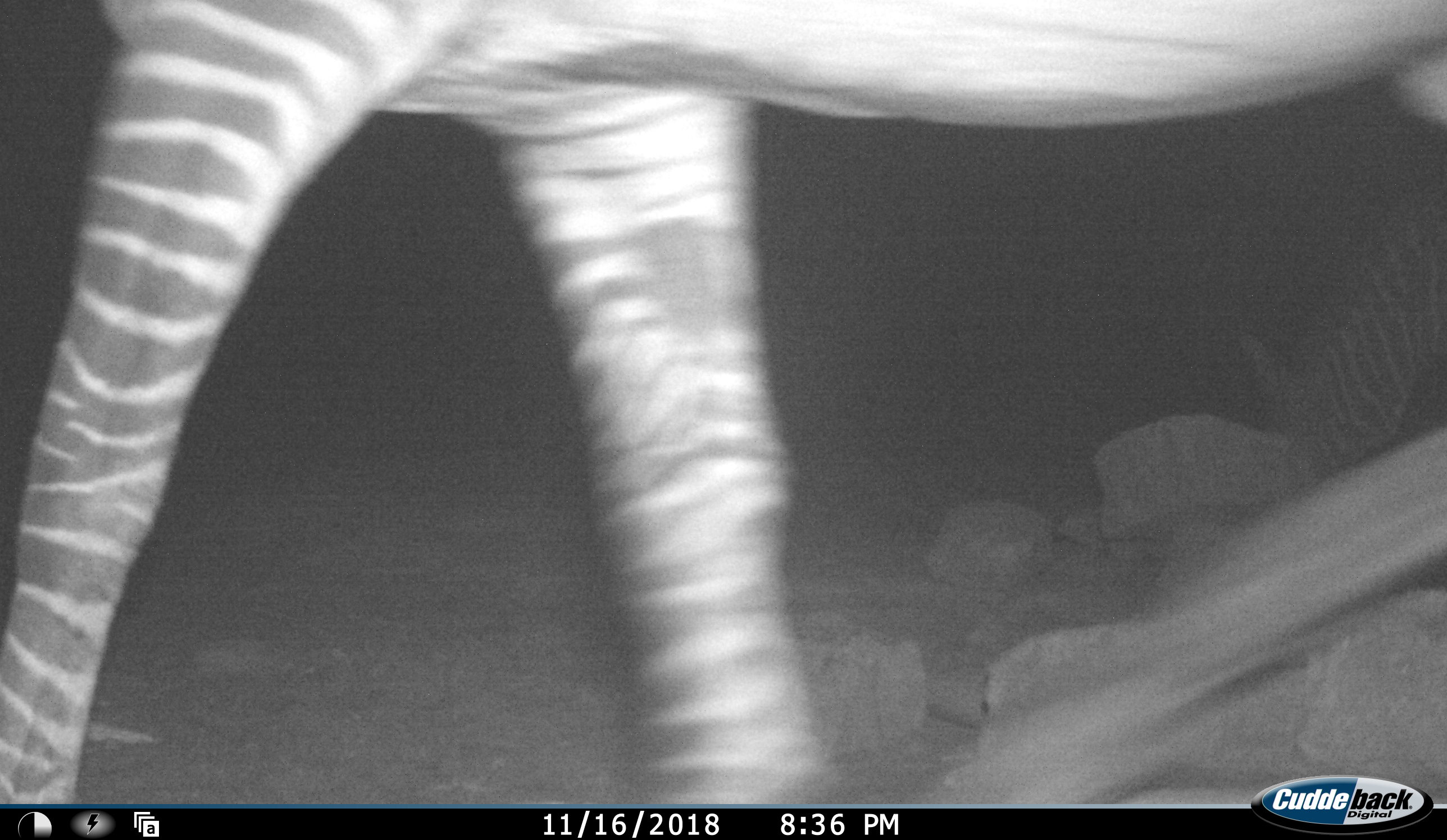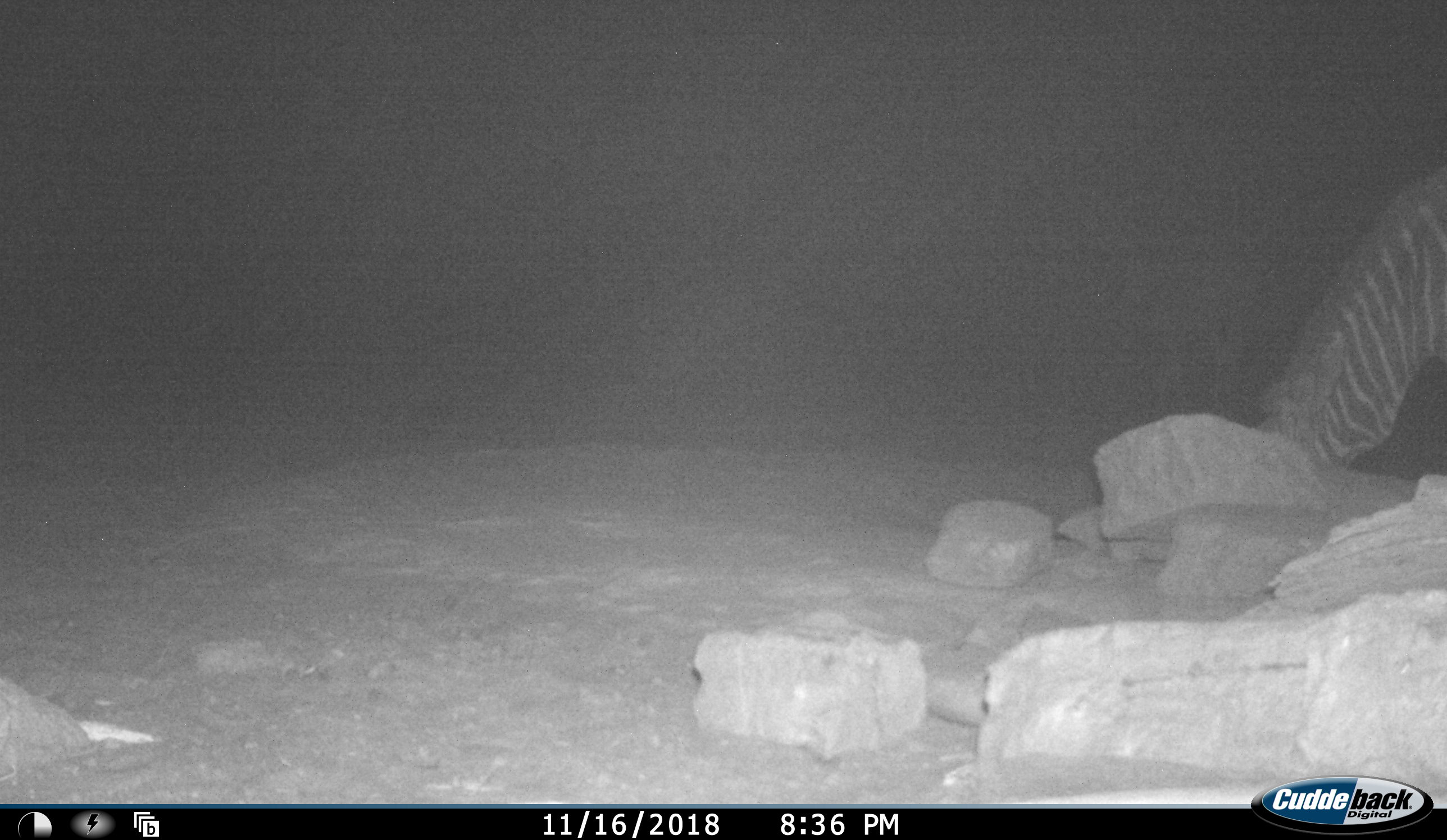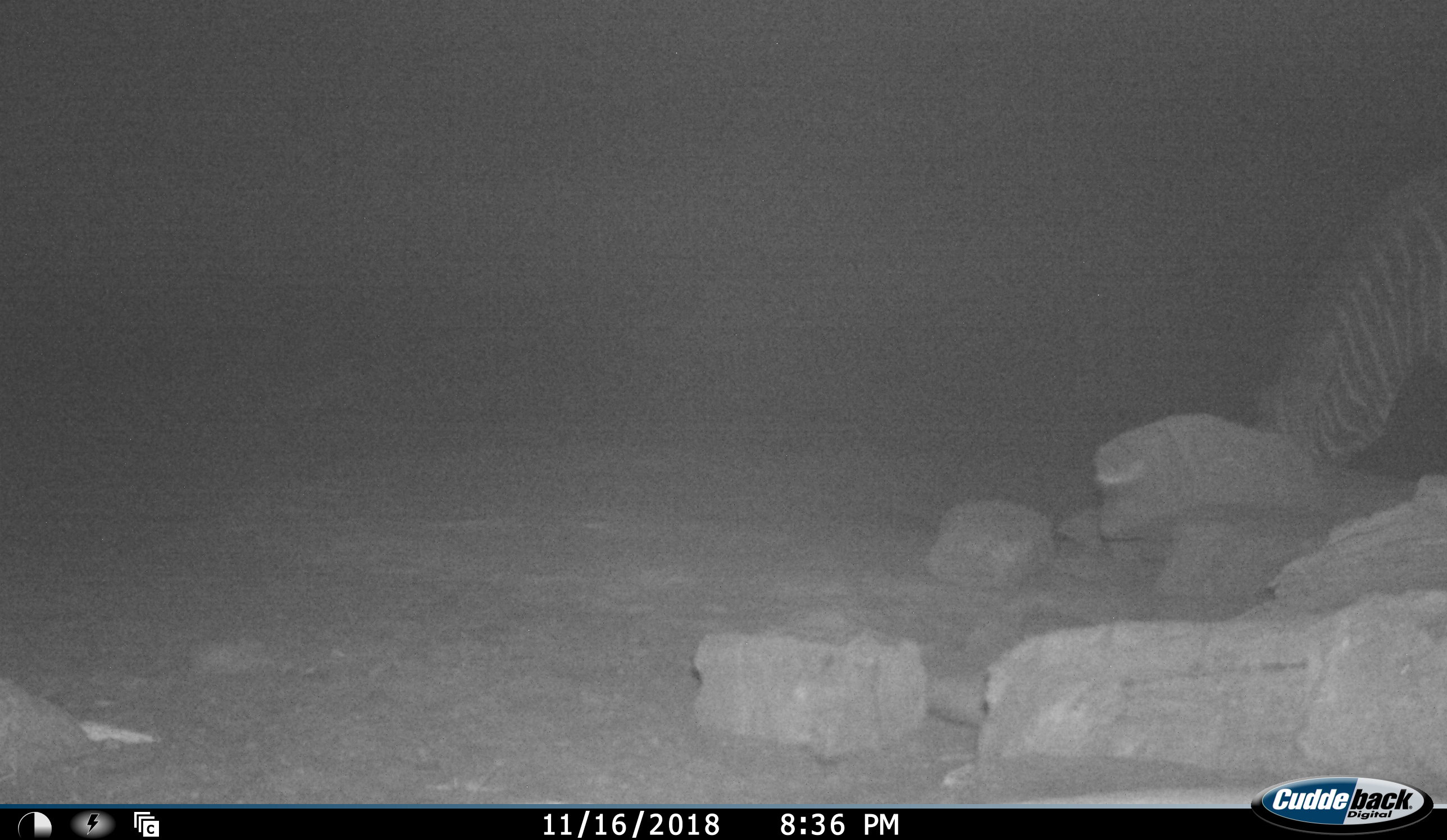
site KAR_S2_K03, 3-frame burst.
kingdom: Animalia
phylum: Chordata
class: Mammalia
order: Perissodactyla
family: Equidae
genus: Equus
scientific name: Equus zebra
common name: mountain zebra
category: zebramountain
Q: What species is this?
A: Zebramountain (mountain zebra) (Equus zebra).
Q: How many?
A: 2.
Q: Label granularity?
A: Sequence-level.